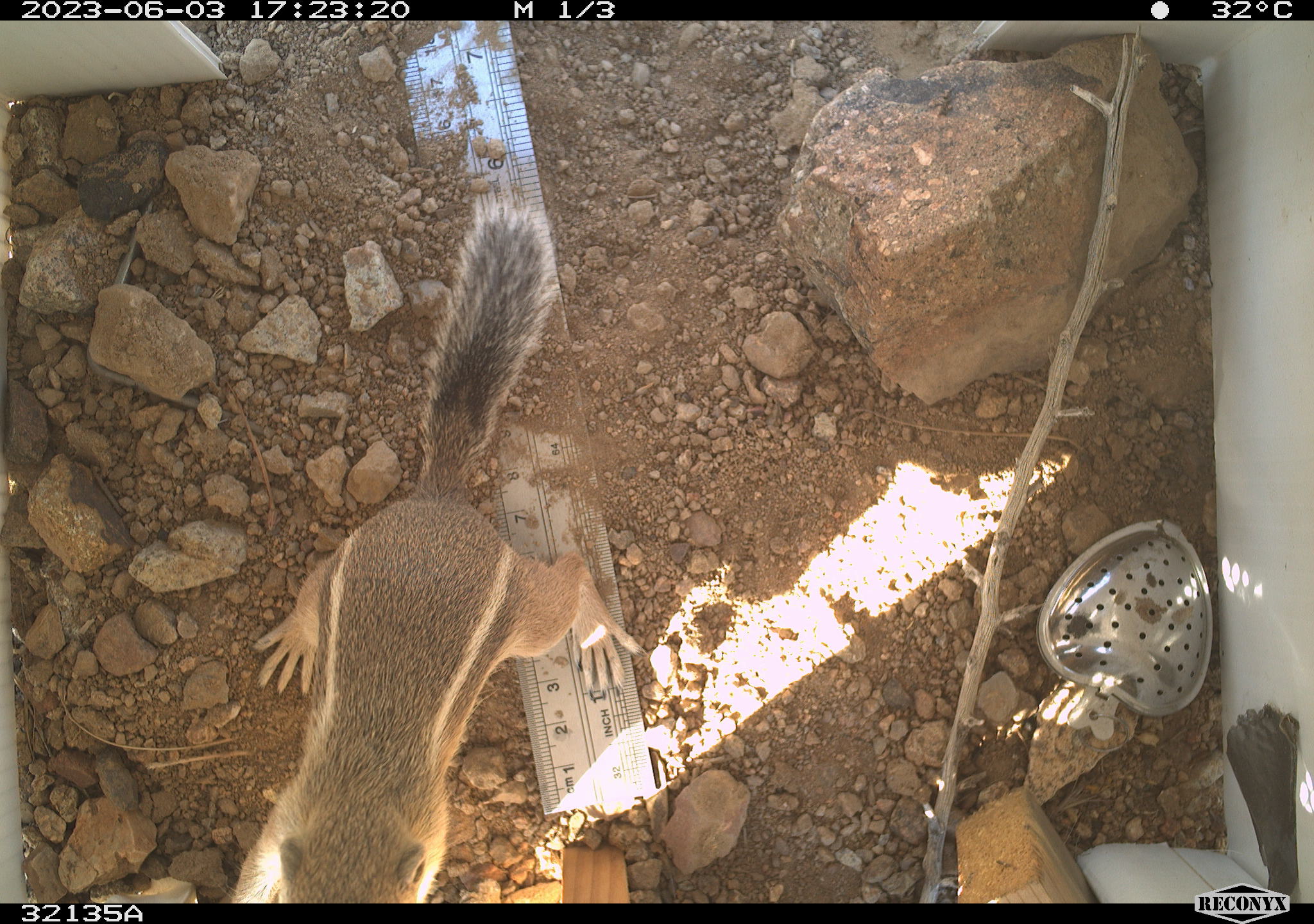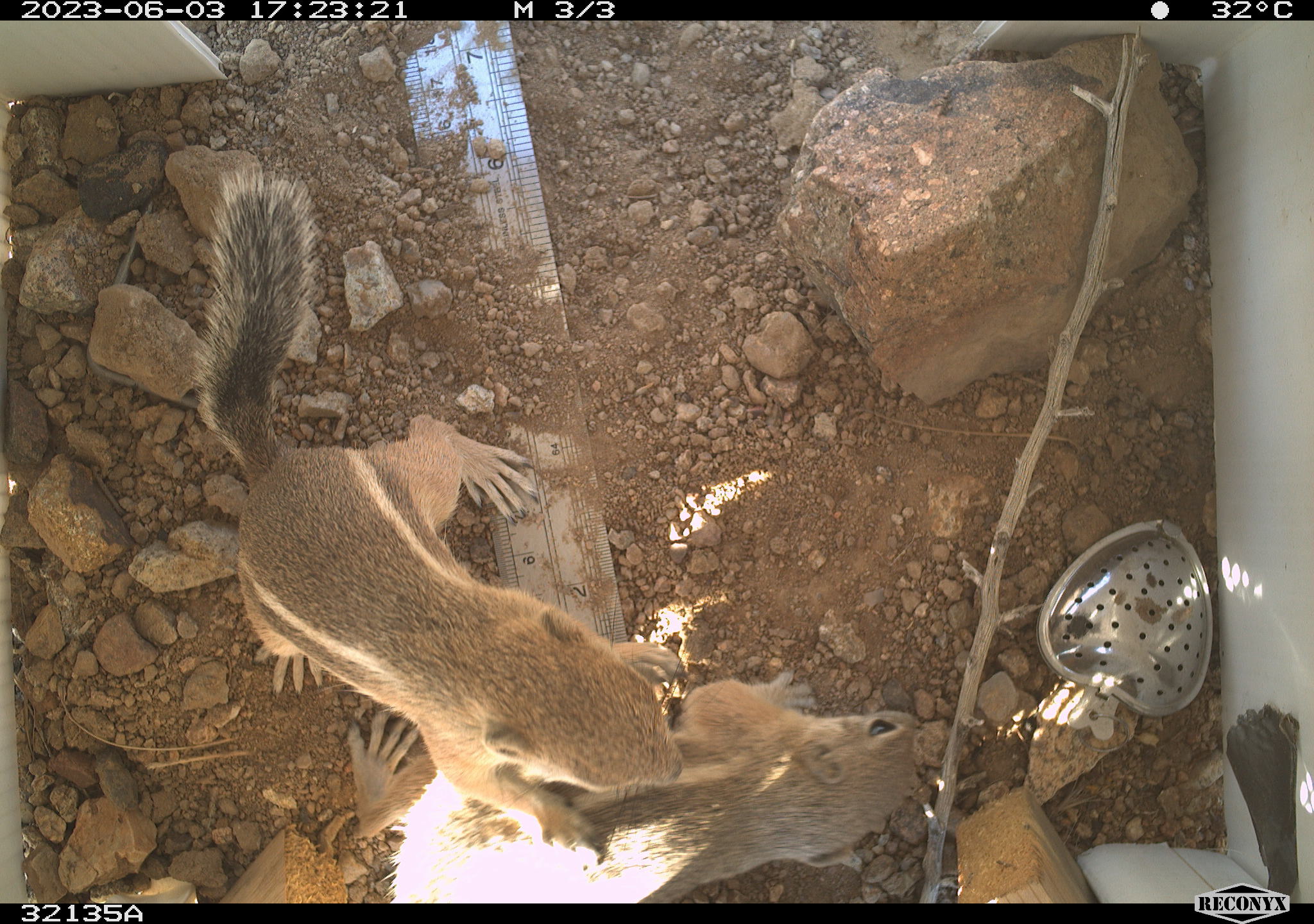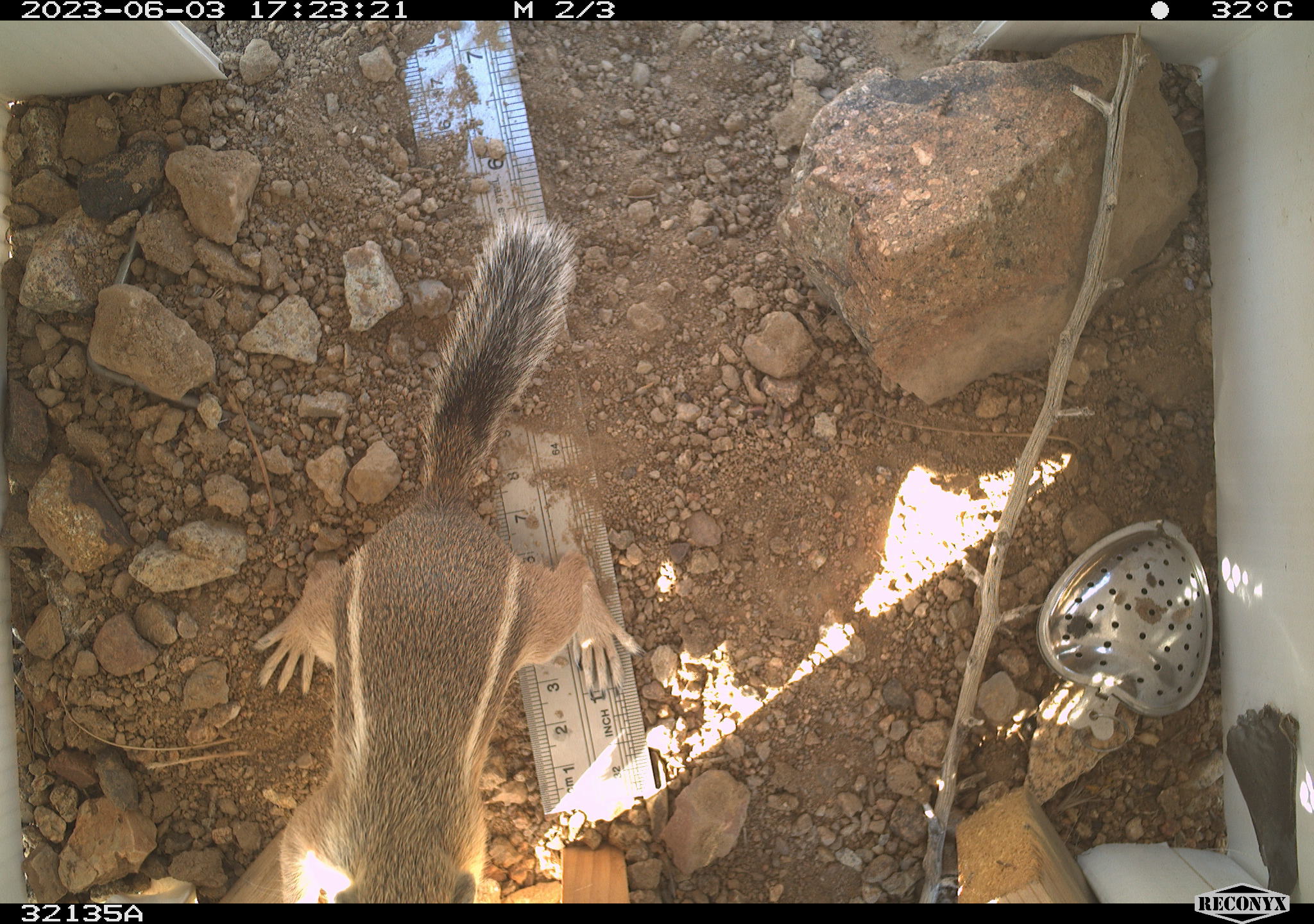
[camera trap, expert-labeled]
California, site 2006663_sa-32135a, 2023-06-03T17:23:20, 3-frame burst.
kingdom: Animalia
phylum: Chordata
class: Mammalia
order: Rodentia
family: Sciuridae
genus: Ammospermophilus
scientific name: Ammospermophilus leucurus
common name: white-tailed antelope squirrel